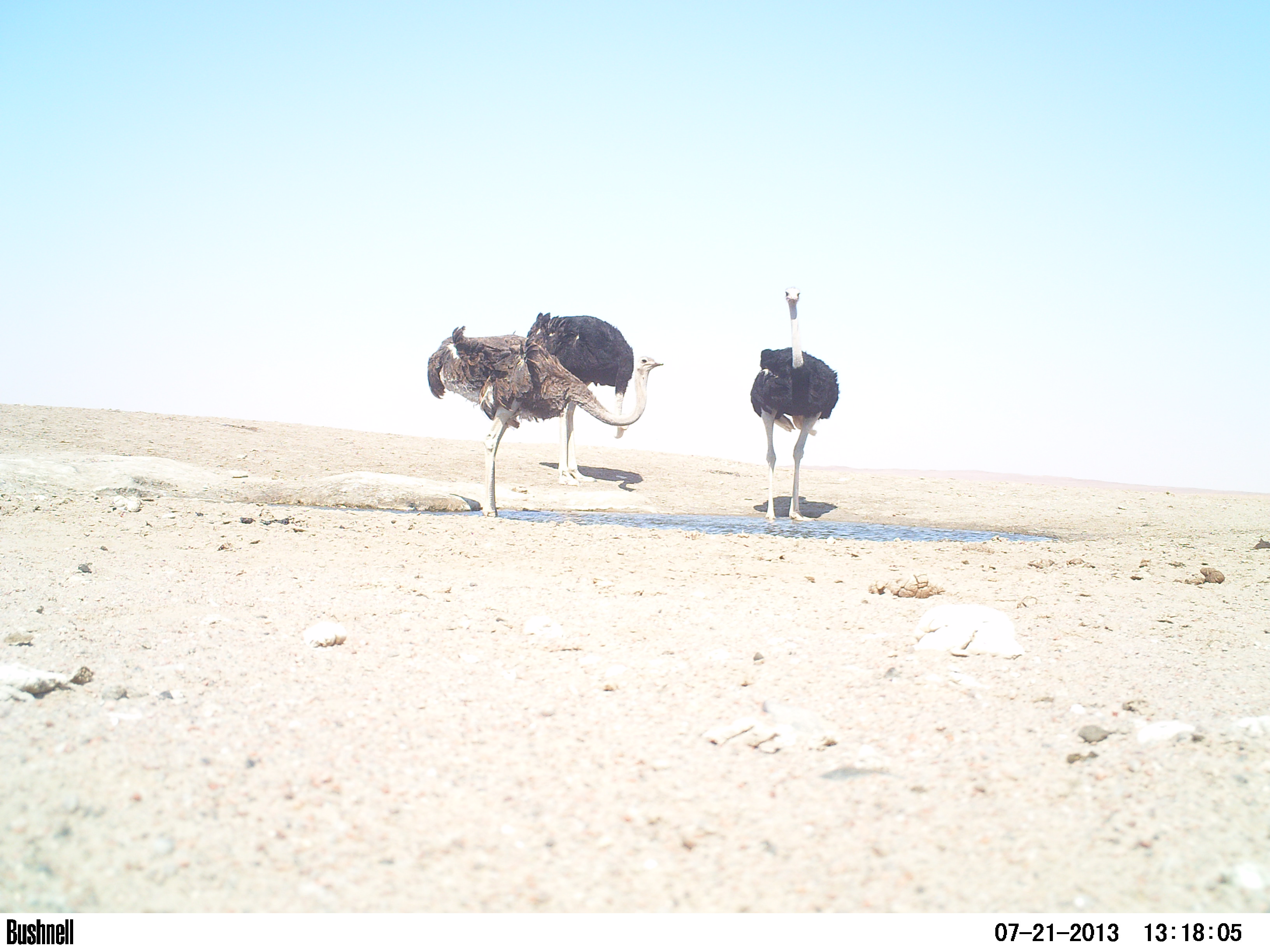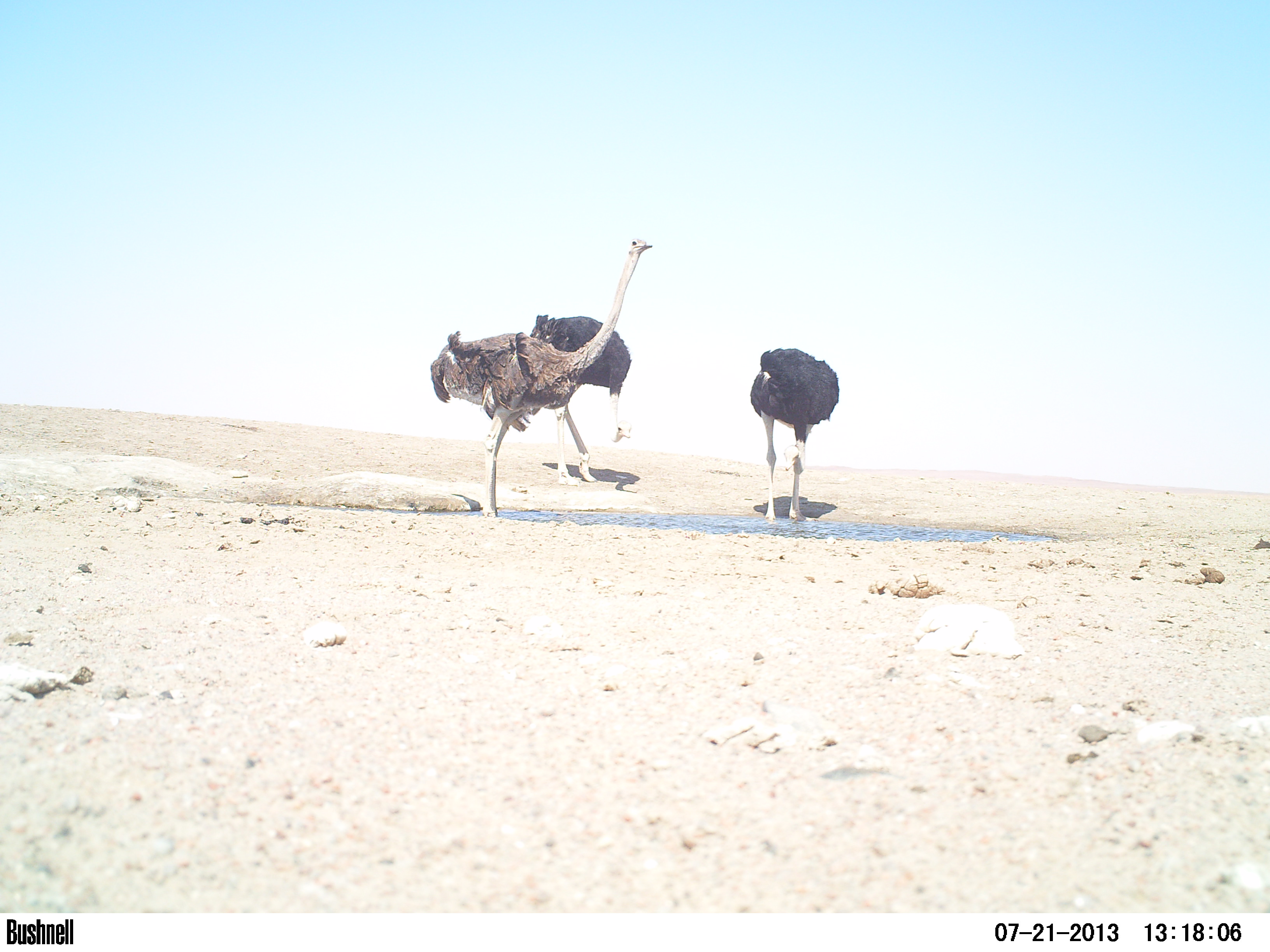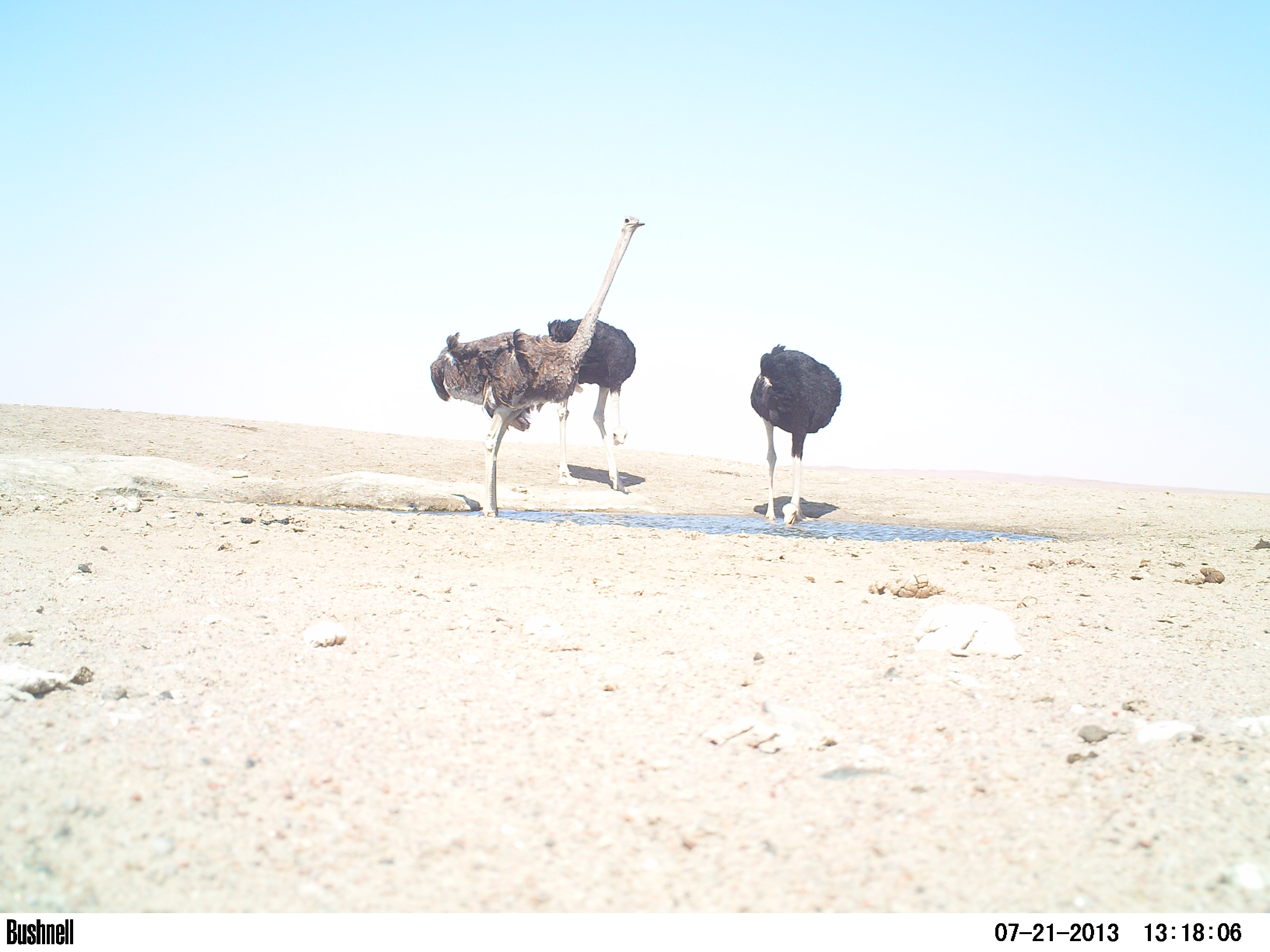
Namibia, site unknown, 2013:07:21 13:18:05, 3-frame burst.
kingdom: Animalia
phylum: Chordata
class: Aves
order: Struthioniformes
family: Struthionidae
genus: Struthio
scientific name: Struthio camelus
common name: common ostrich